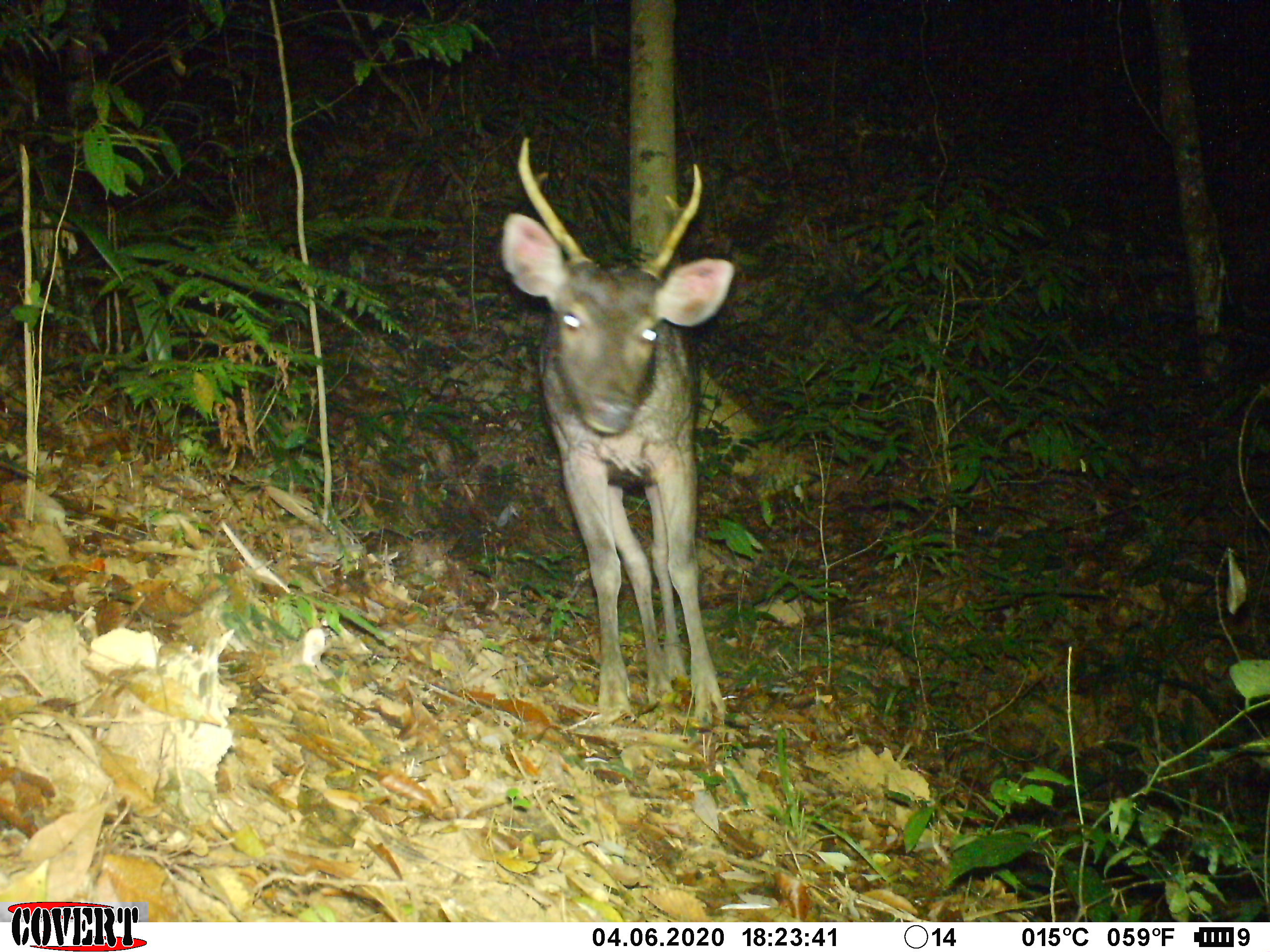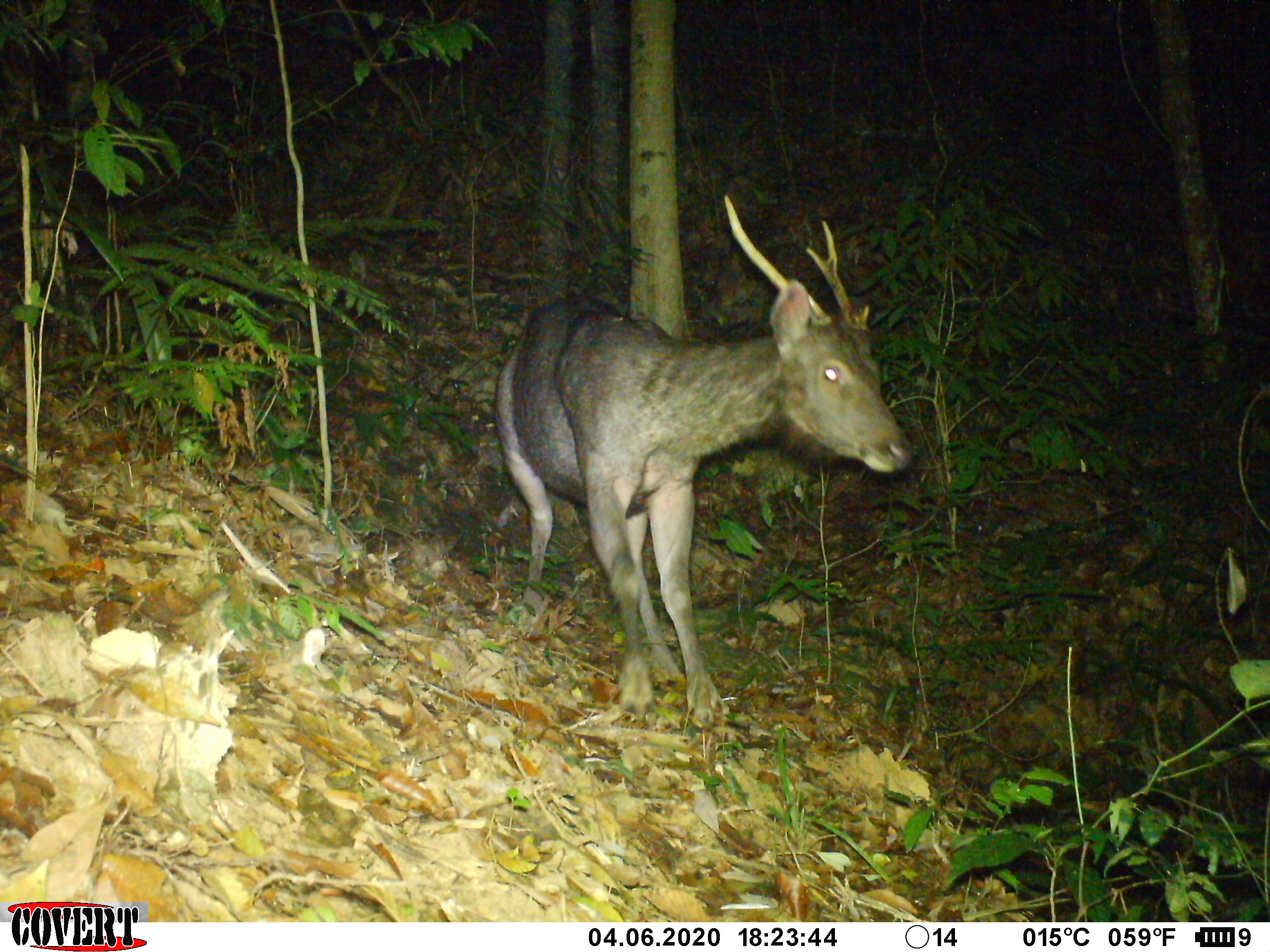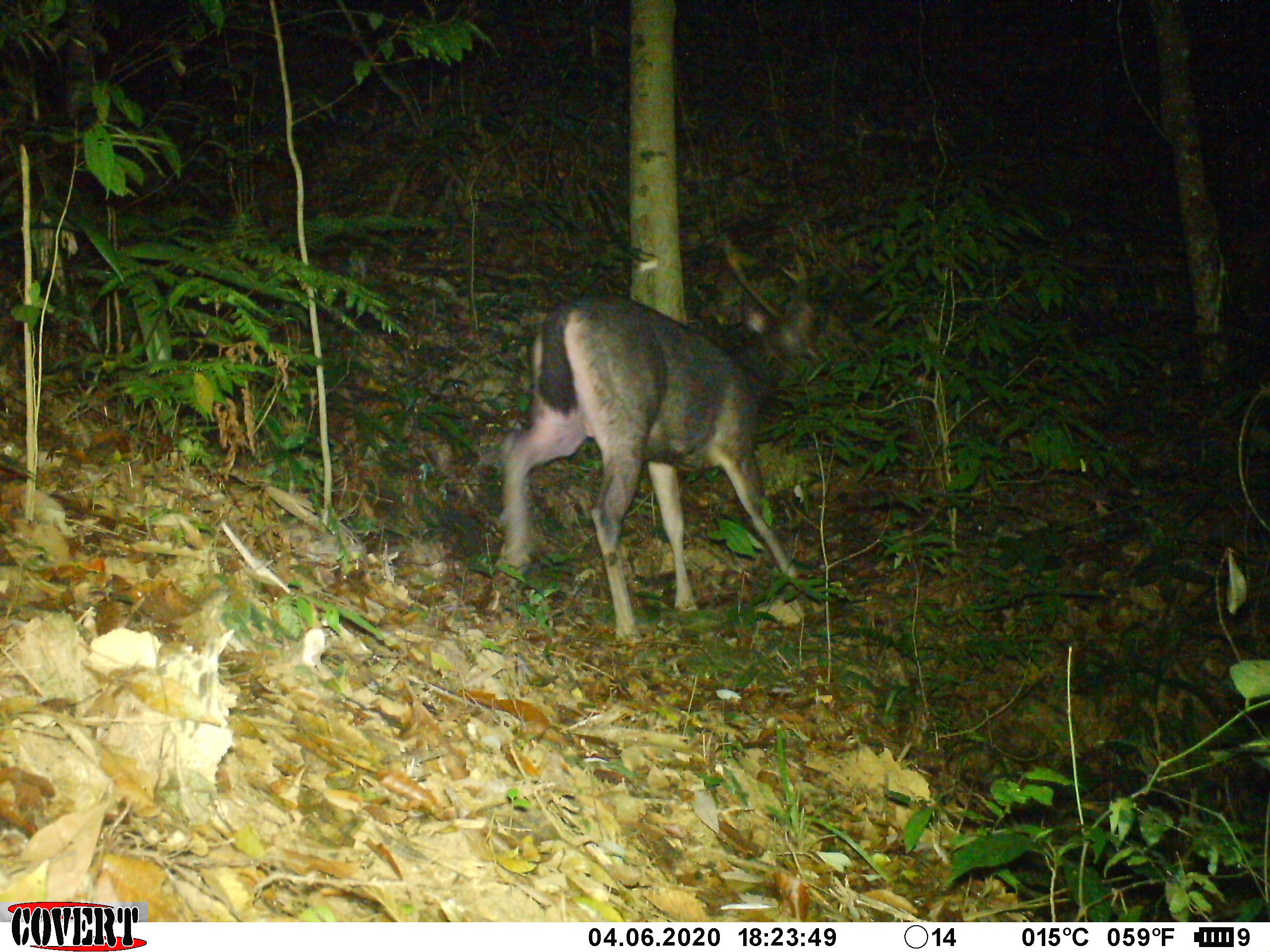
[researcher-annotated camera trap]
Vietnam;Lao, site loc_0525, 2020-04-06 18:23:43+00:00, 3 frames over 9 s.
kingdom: Animalia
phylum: Chordata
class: Mammalia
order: Artiodactyla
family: Cervidae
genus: Rusa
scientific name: Rusa unicolor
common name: sambar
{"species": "sambar (Rusa unicolor)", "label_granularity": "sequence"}